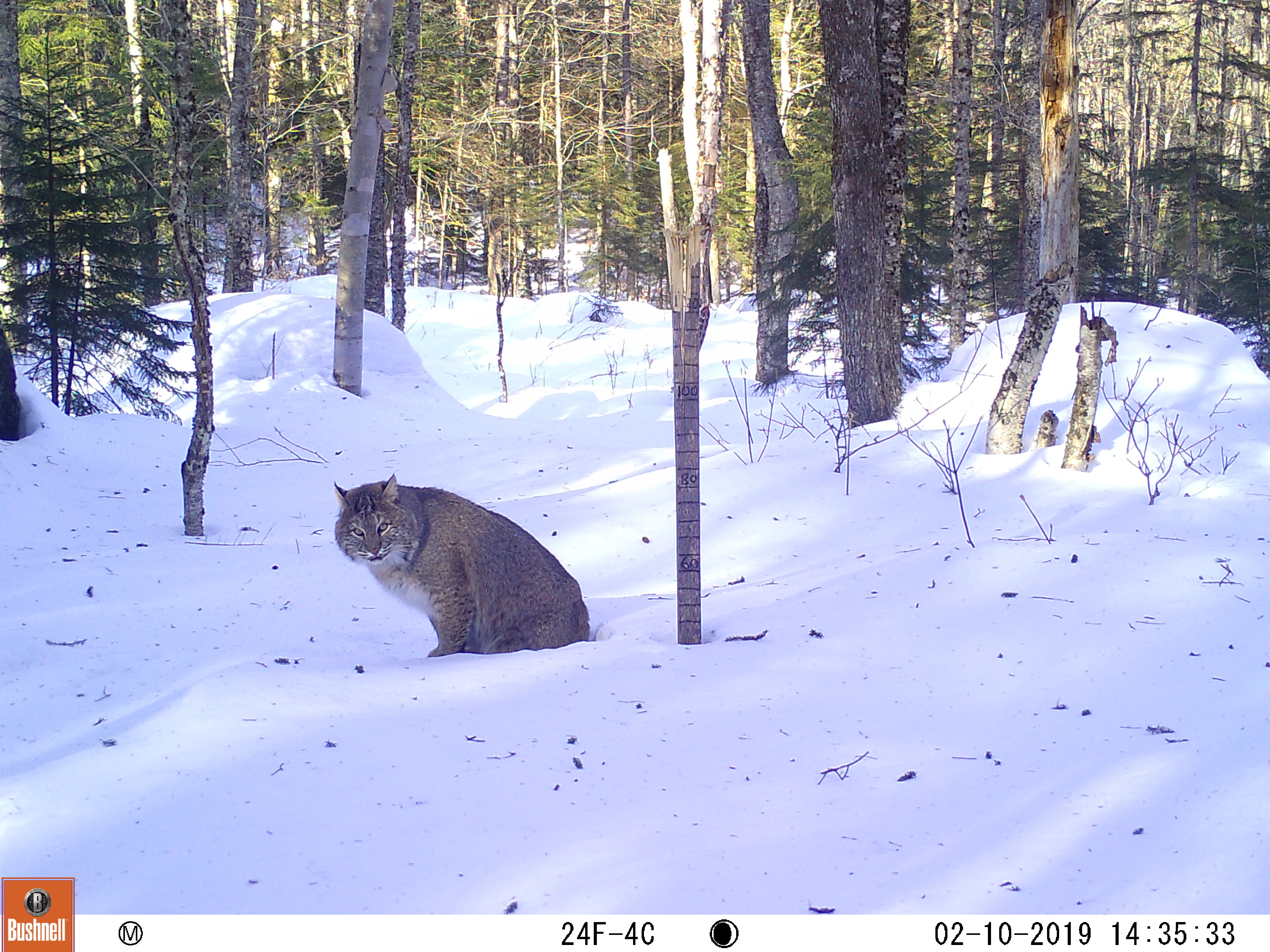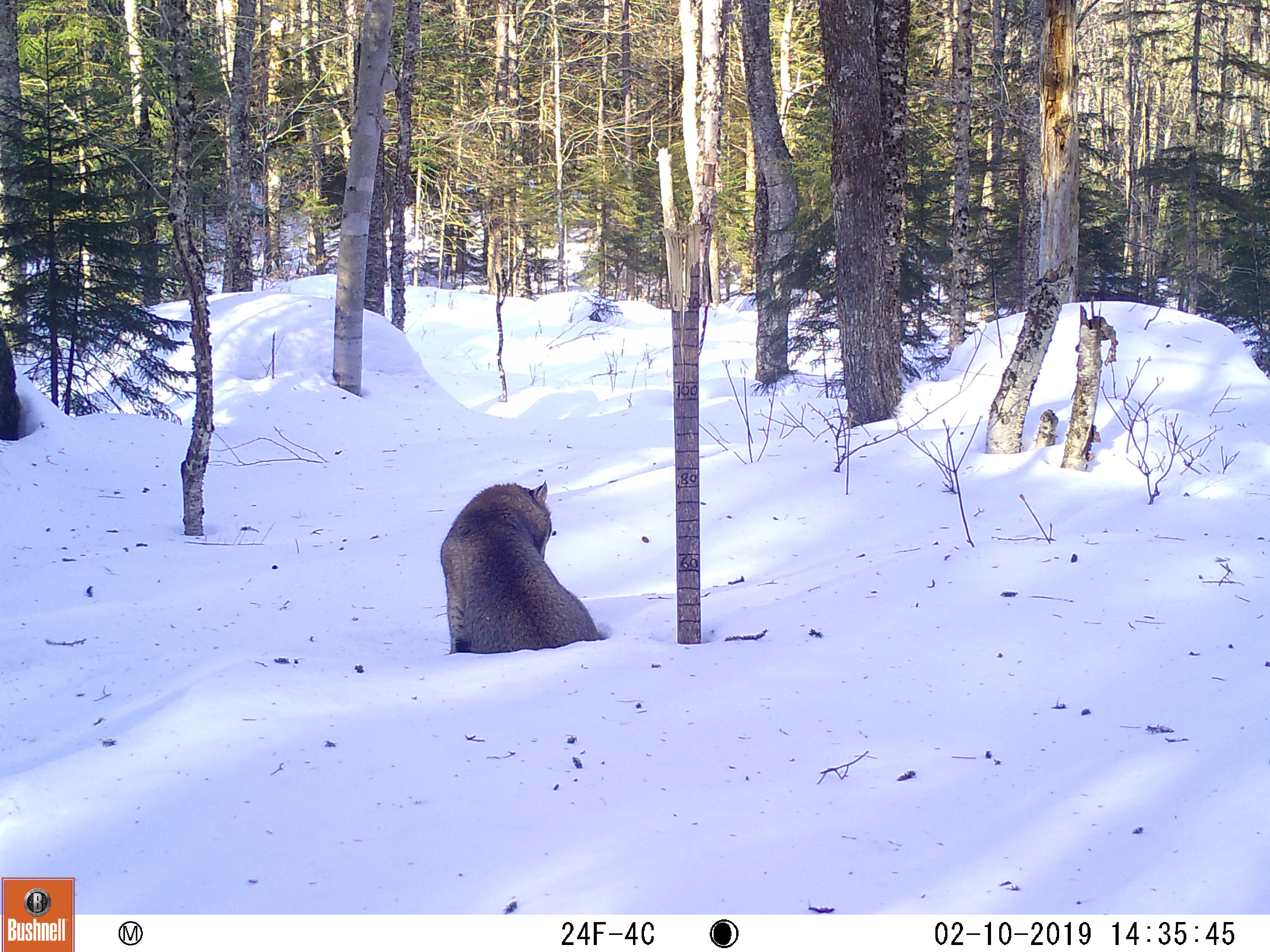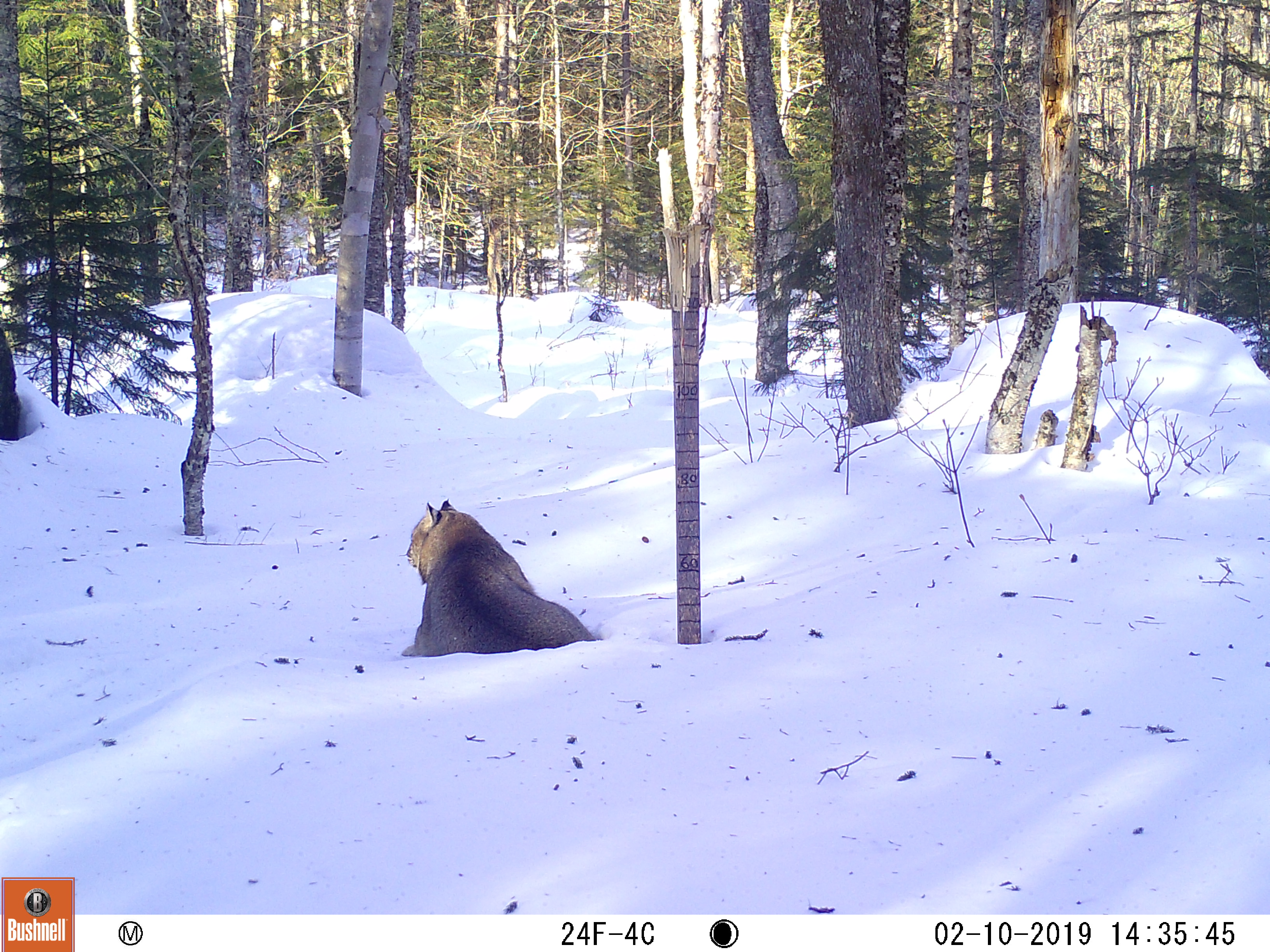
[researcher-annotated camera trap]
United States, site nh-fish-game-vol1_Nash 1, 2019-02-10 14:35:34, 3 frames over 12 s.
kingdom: Animalia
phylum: Chordata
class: Mammalia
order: Carnivora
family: Felidae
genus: Lynx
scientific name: Lynx rufus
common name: bobcat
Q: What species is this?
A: Bobcat (Lynx rufus).